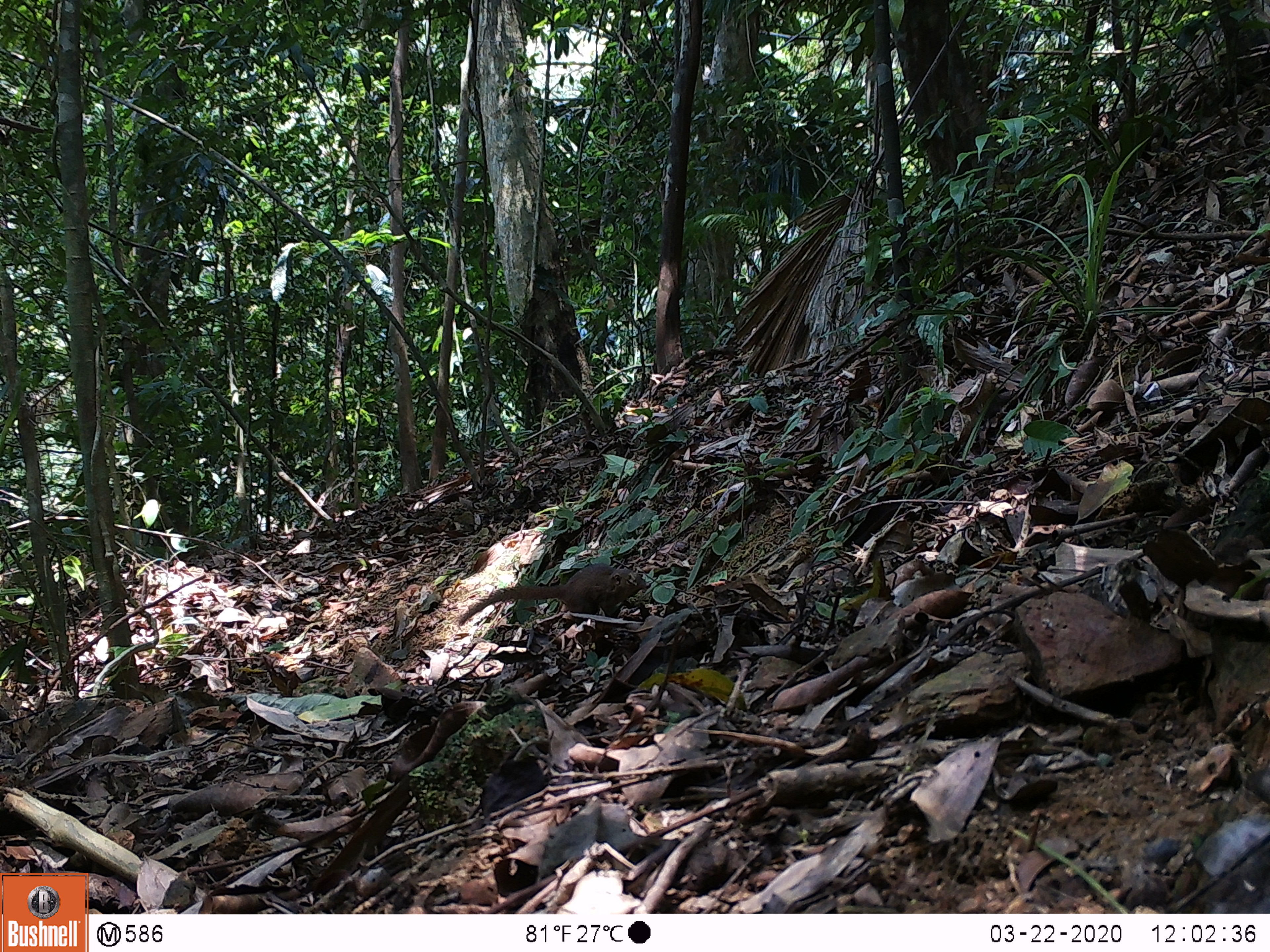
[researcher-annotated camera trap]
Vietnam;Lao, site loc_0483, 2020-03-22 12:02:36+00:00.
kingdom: Animalia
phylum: Chordata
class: Mammalia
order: Scandentia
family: Tupaiidae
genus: Tupaia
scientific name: Tupaia belangeri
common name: northern treeshrew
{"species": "northern treeshrew (Tupaia belangeri)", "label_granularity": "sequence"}